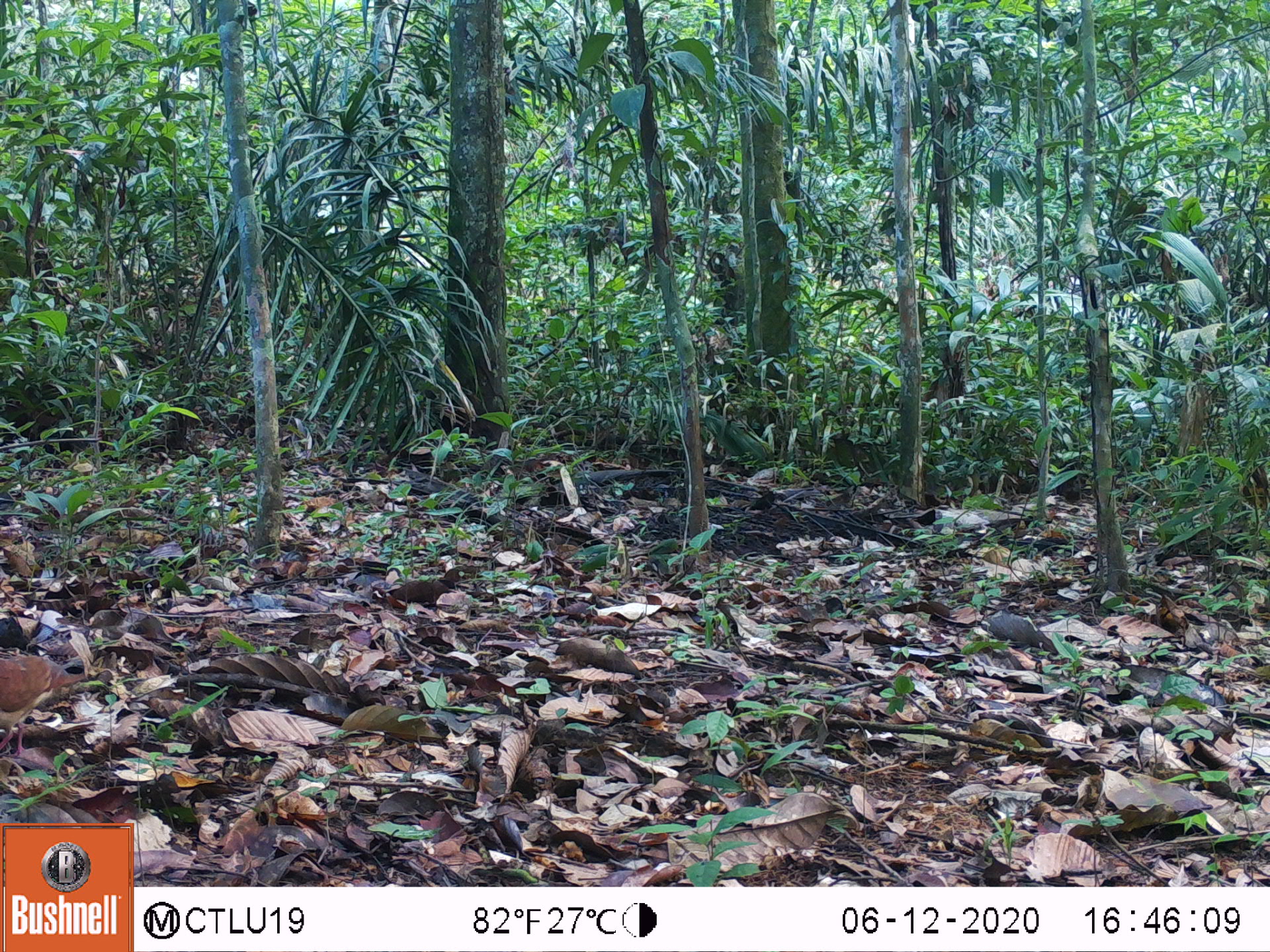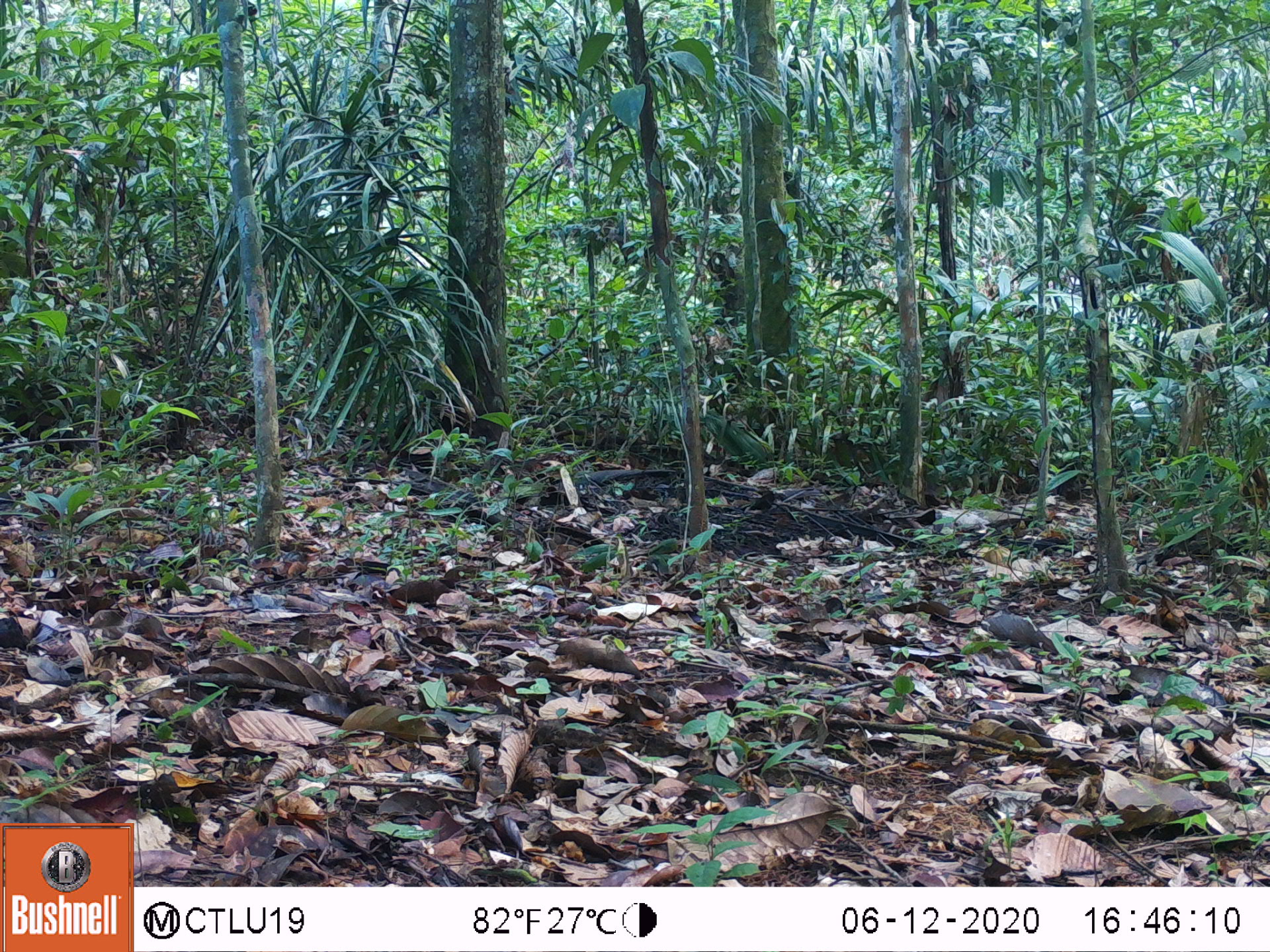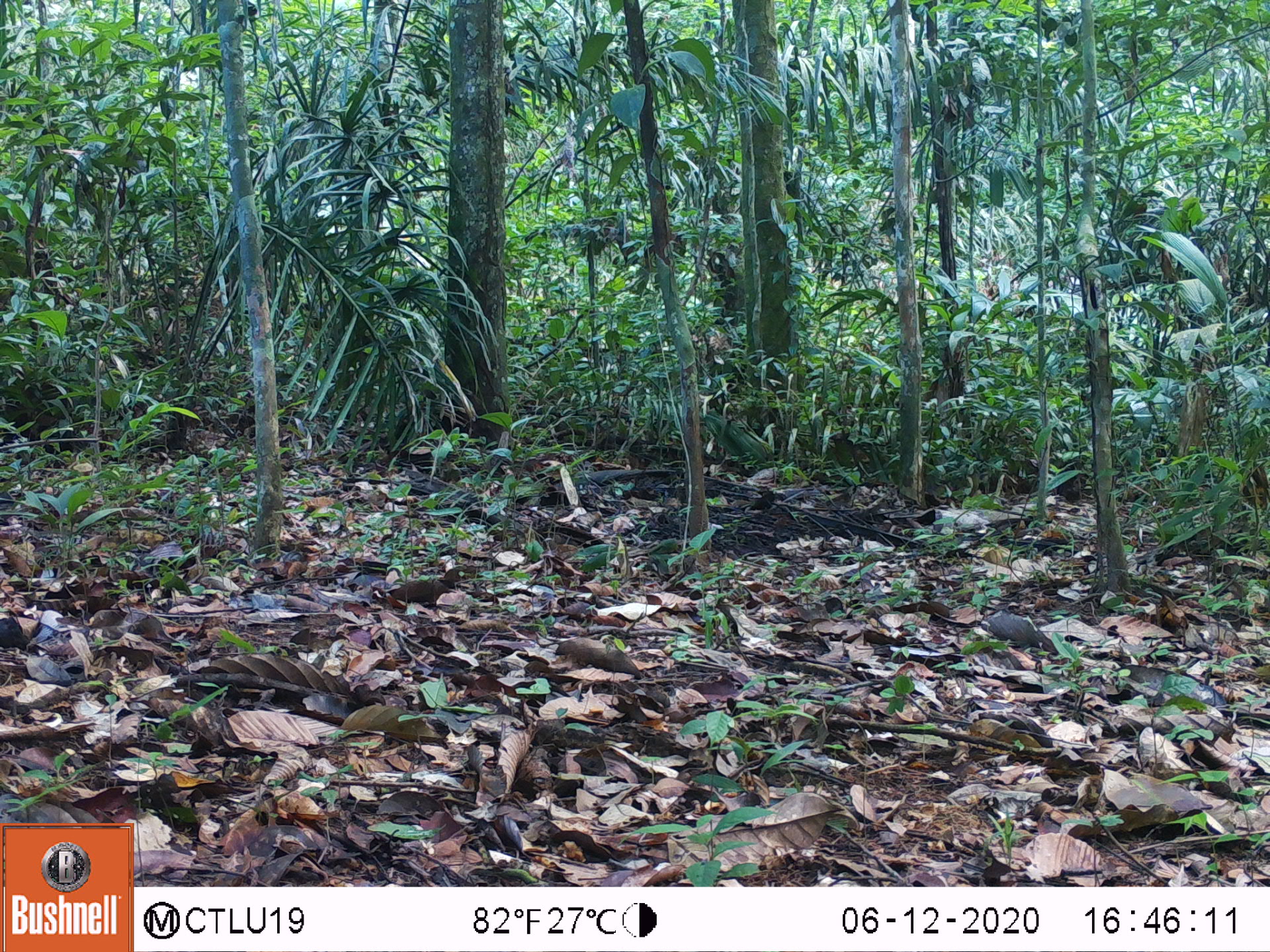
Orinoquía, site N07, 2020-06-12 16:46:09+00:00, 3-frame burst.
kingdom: Animalia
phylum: Chordata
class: Aves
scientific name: Aves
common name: bird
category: unknown bird